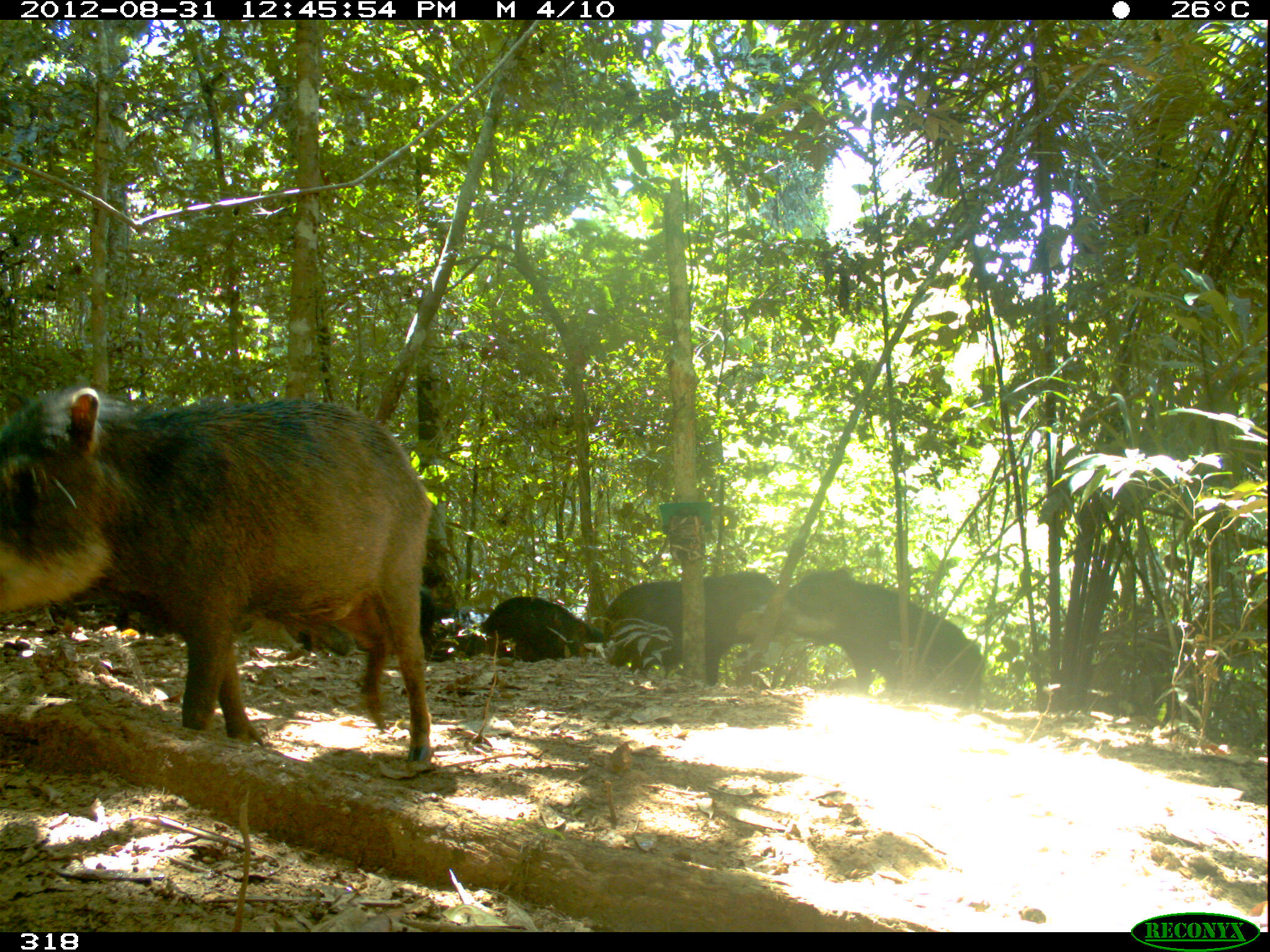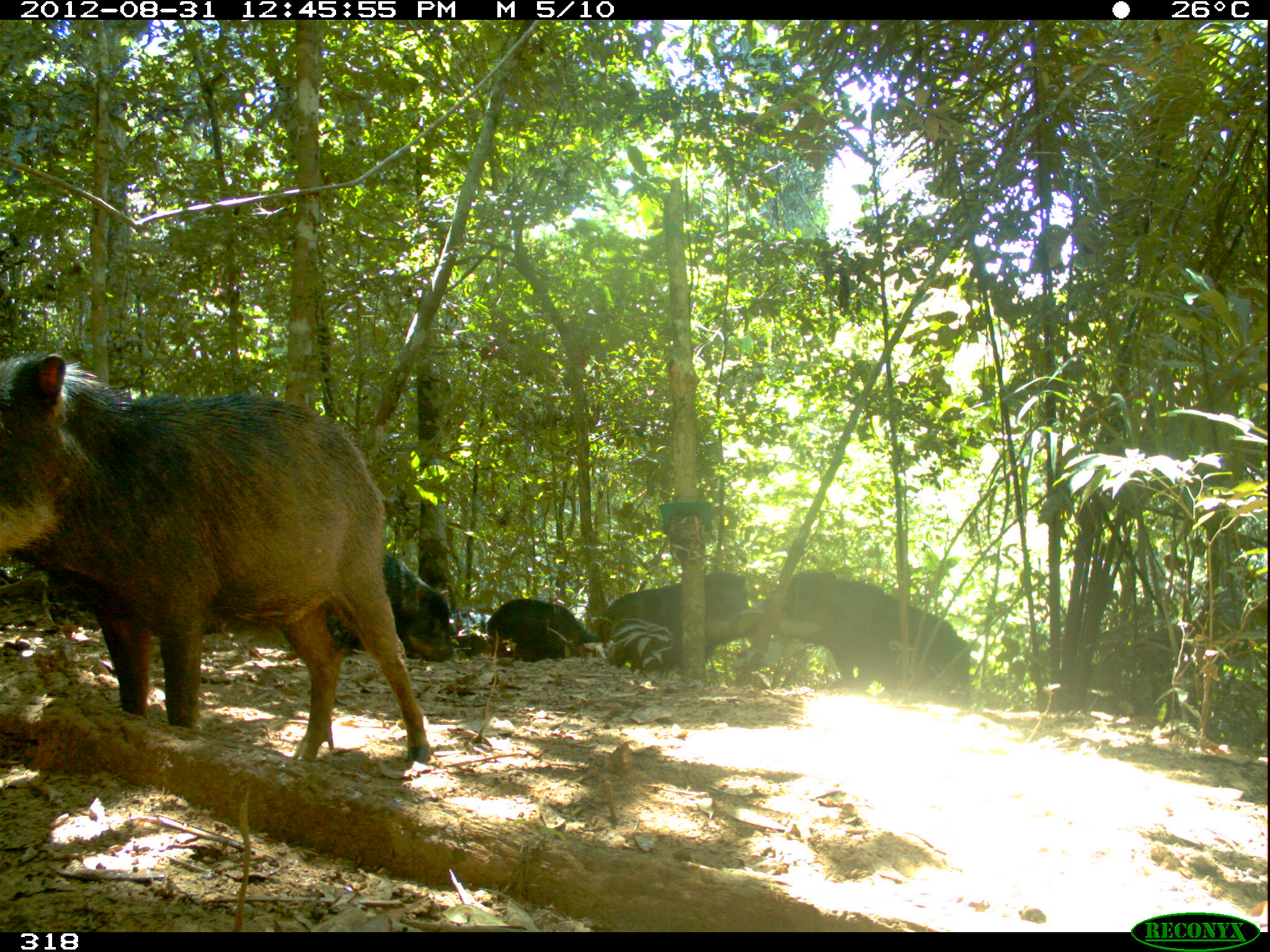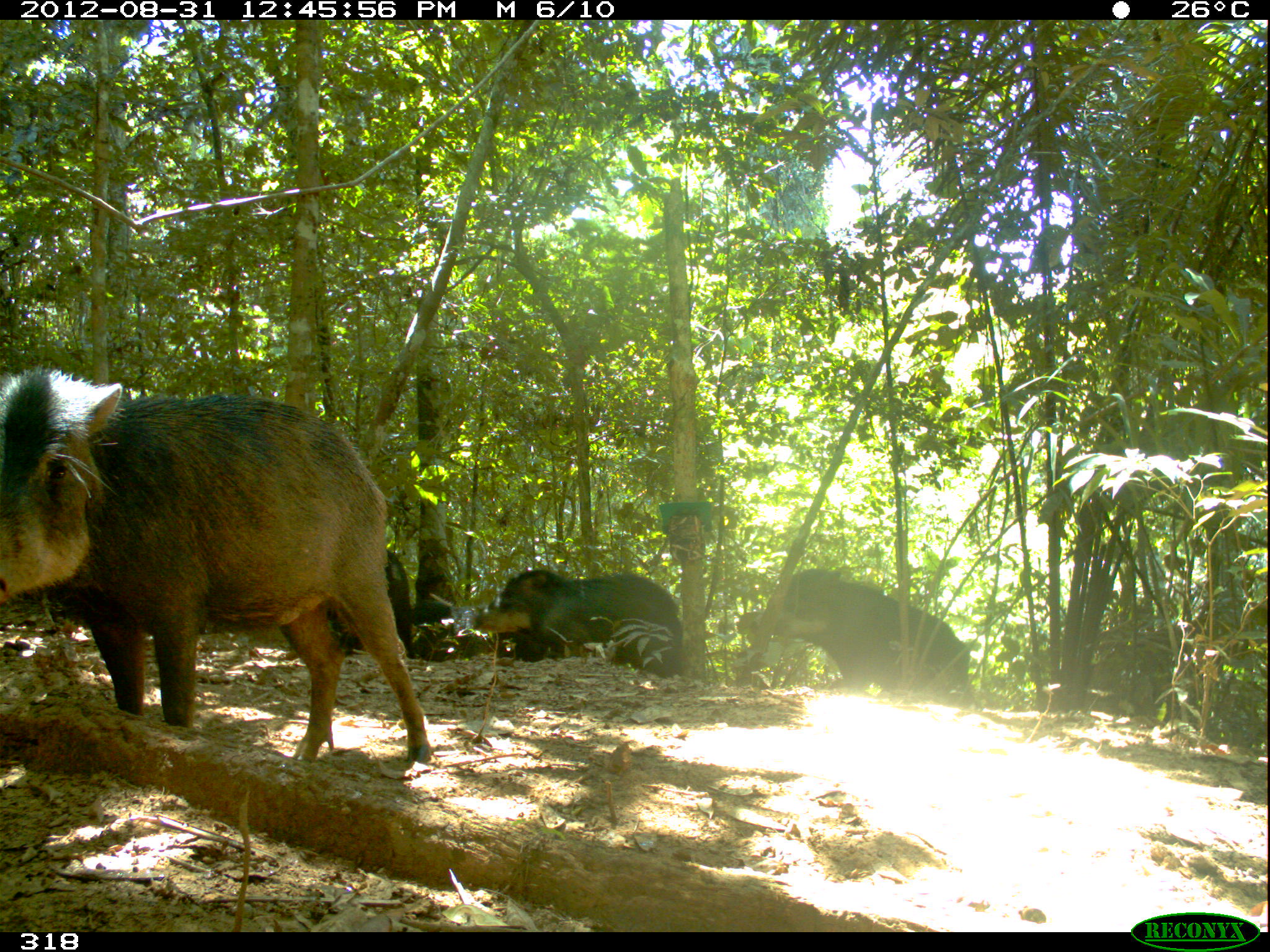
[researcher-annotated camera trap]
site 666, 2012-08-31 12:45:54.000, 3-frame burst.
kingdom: Animalia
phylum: Chordata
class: Mammalia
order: Artiodactyla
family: Tayassuidae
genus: Tayassu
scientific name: Tayassu pecari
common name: white-lipped peccary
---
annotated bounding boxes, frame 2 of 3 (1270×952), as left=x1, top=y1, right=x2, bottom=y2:
tayassu pecari: left=0, top=348, right=429, bottom=765; left=734, top=568, right=970, bottom=706; left=591, top=570, right=748, bottom=676; left=329, top=546, right=457, bottom=661; left=487, top=599, right=597, bottom=661; left=448, top=607, right=490, bottom=657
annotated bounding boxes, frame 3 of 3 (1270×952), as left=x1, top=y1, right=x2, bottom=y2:
tayassu pecari: left=0, top=362, right=432, bottom=763; left=753, top=568, right=974, bottom=707; left=476, top=569, right=682, bottom=678; left=328, top=549, right=415, bottom=657; left=411, top=602, right=566, bottom=660